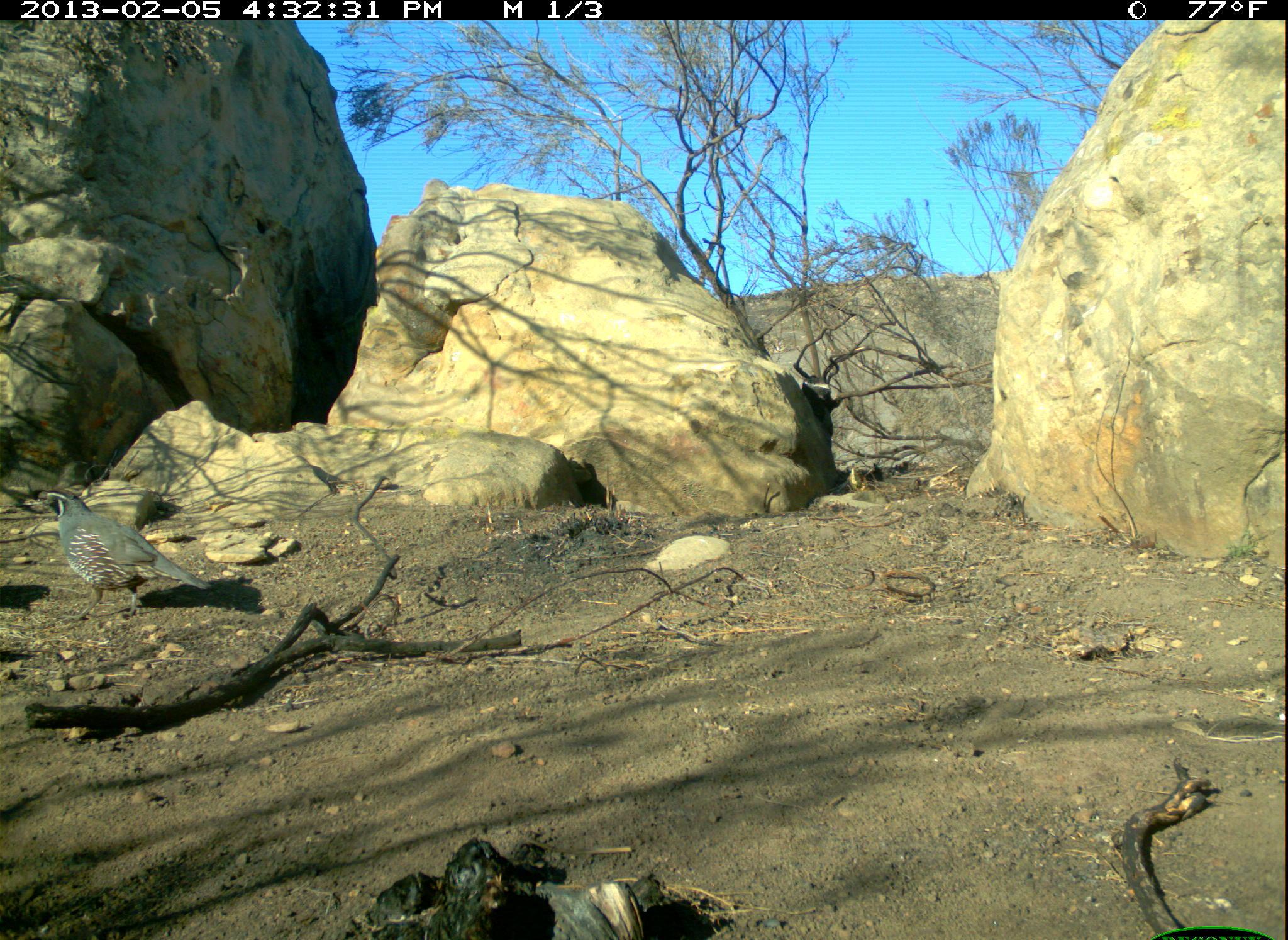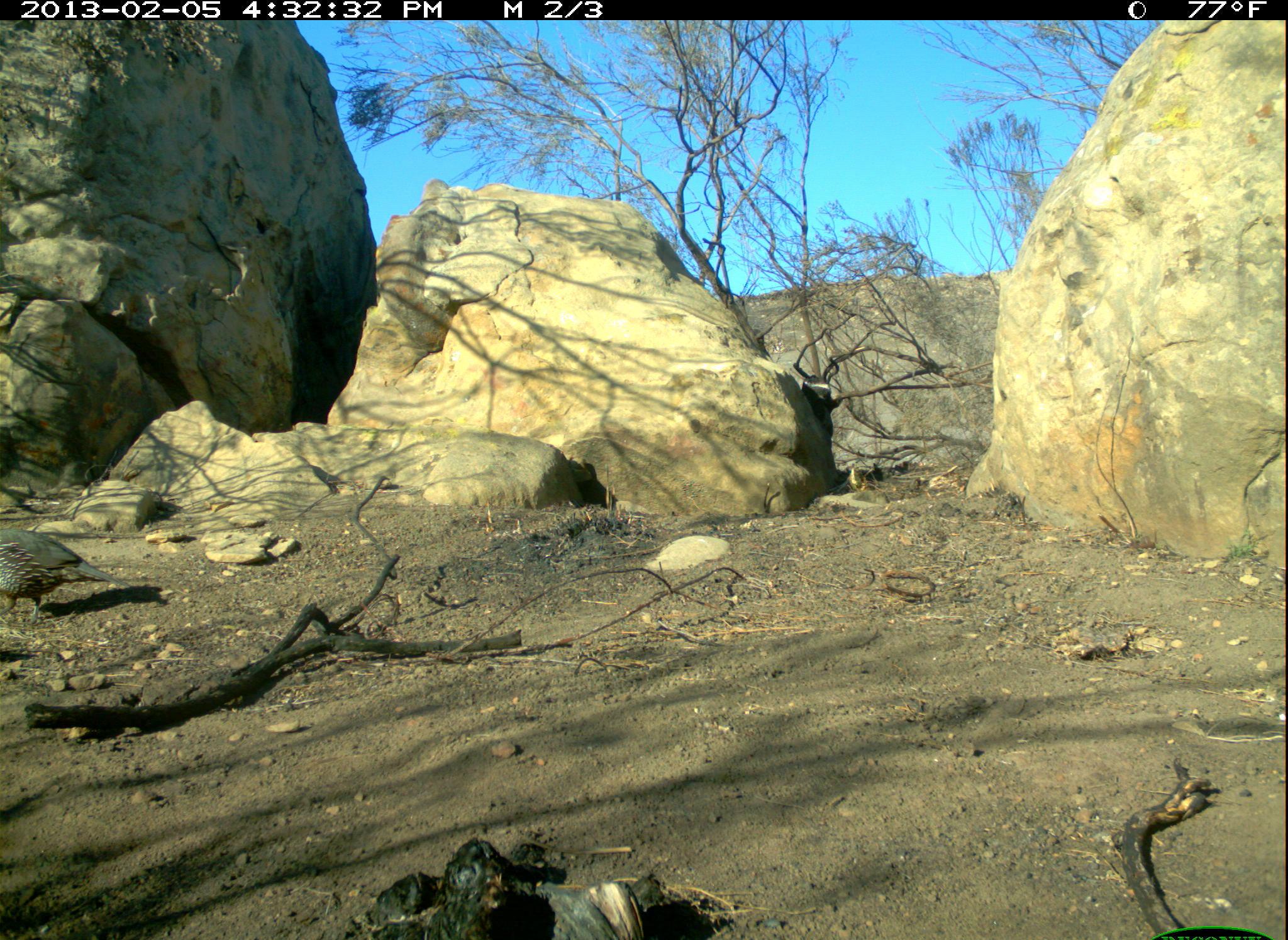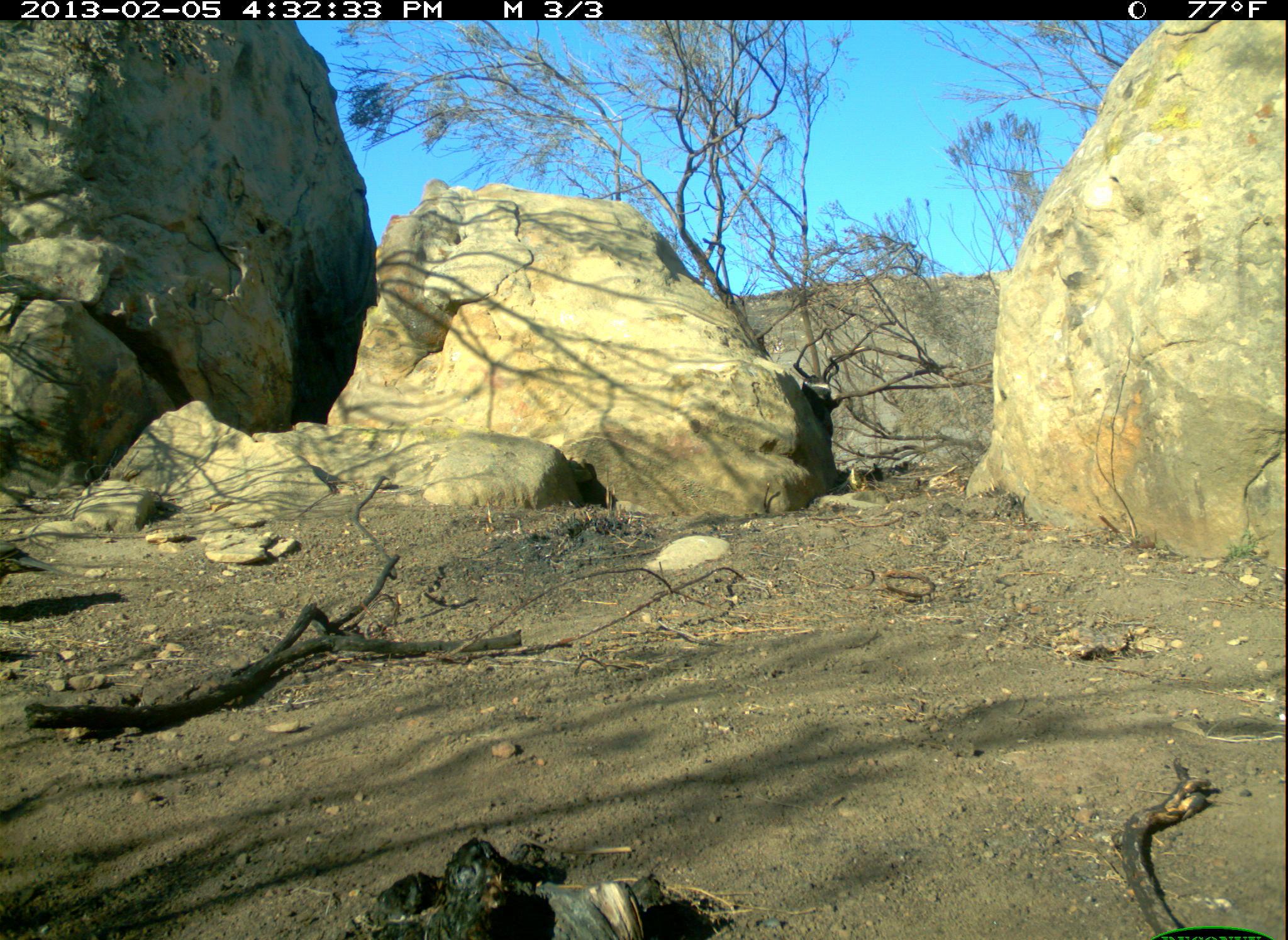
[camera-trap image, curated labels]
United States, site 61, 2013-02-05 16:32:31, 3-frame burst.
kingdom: Animalia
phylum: Chordata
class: Aves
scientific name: Aves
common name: bird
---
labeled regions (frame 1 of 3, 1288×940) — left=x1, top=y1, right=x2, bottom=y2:
bird: left=35, top=459, right=238, bottom=660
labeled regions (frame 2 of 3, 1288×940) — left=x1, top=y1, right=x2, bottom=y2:
bird: left=4, top=501, right=135, bottom=634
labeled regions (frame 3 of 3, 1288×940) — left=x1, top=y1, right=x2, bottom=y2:
bird: left=0, top=536, right=79, bottom=596